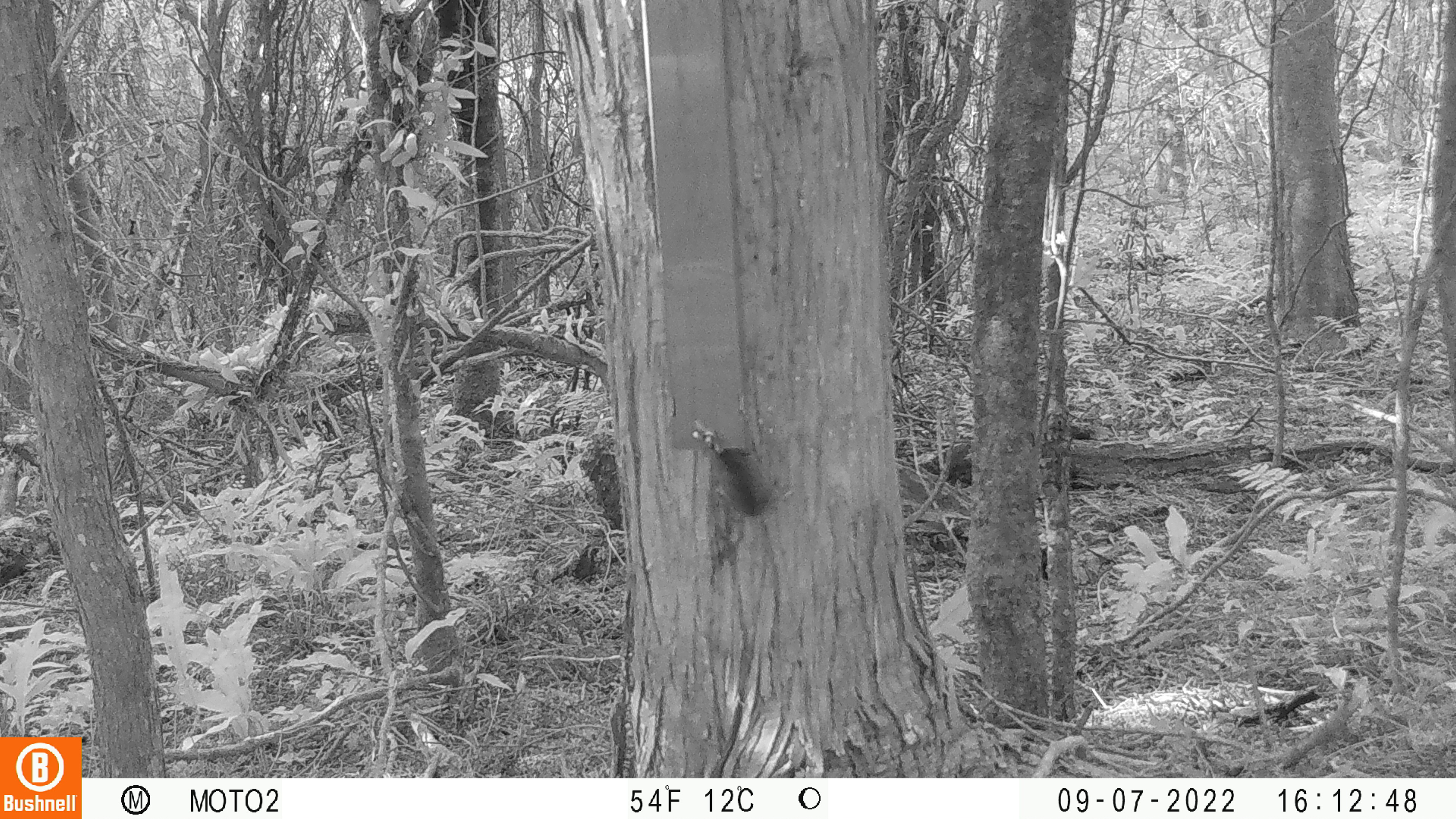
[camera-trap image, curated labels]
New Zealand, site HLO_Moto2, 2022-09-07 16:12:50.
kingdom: Animalia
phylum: Chordata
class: Mammalia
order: Rodentia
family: Muridae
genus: Mus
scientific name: Mus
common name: mouse